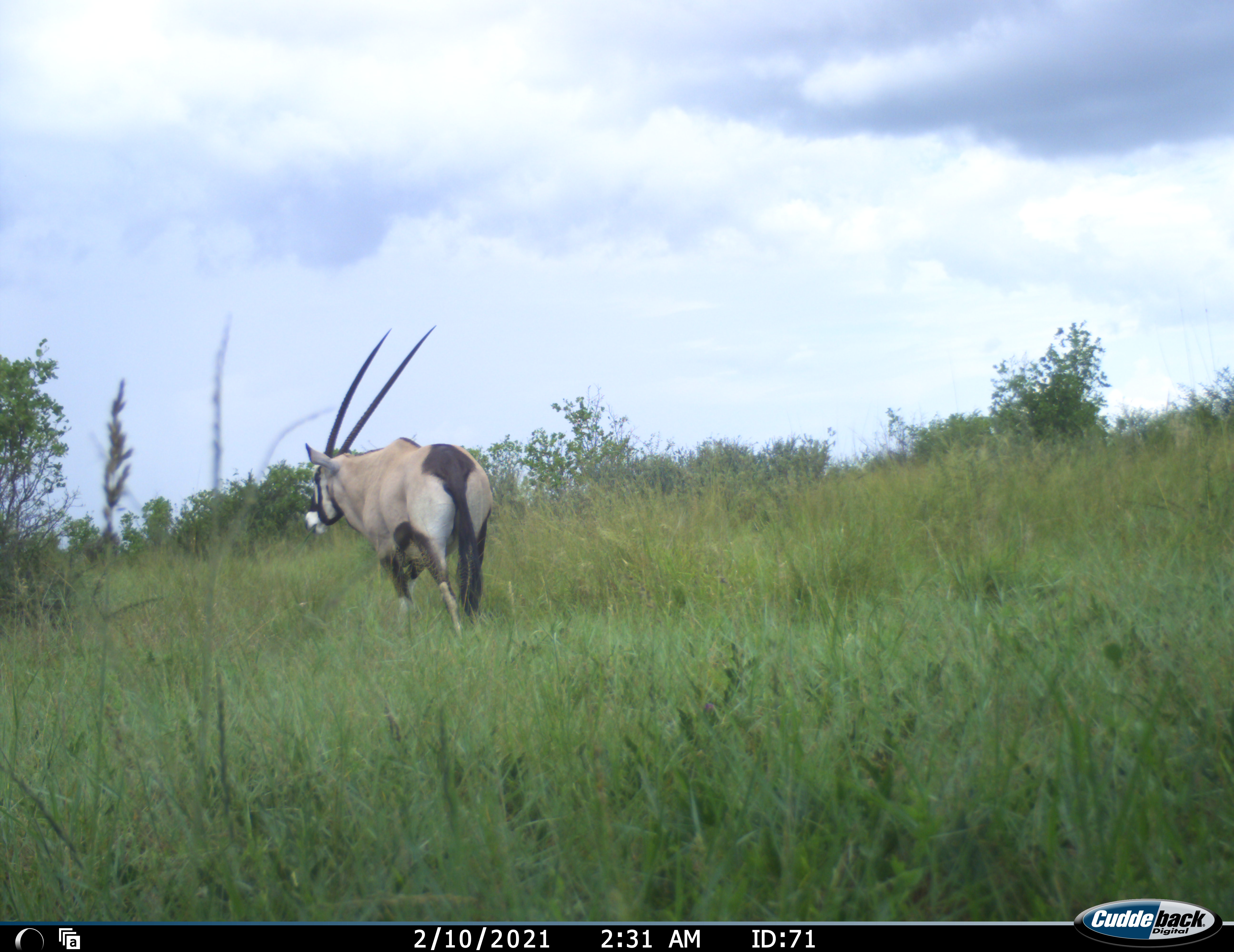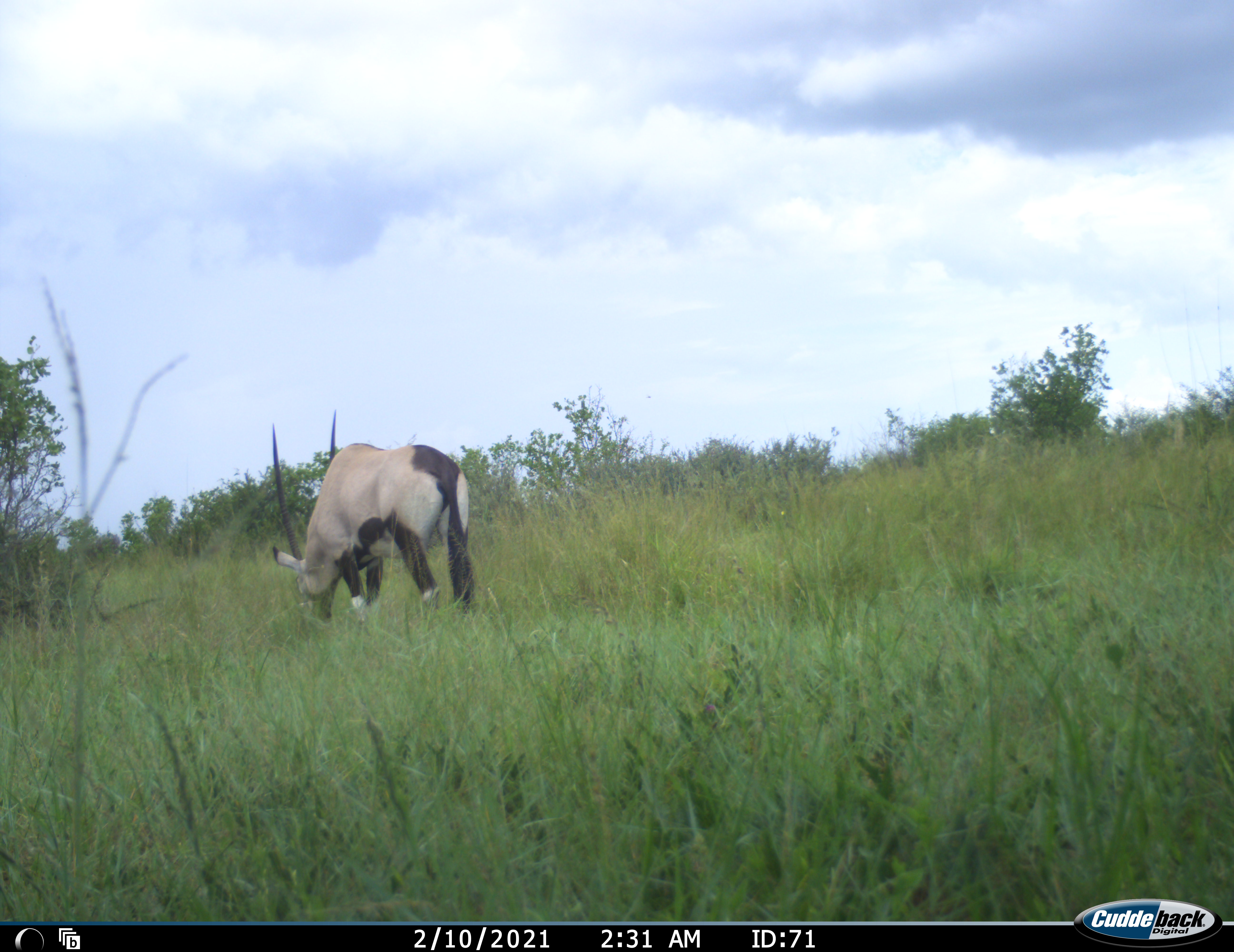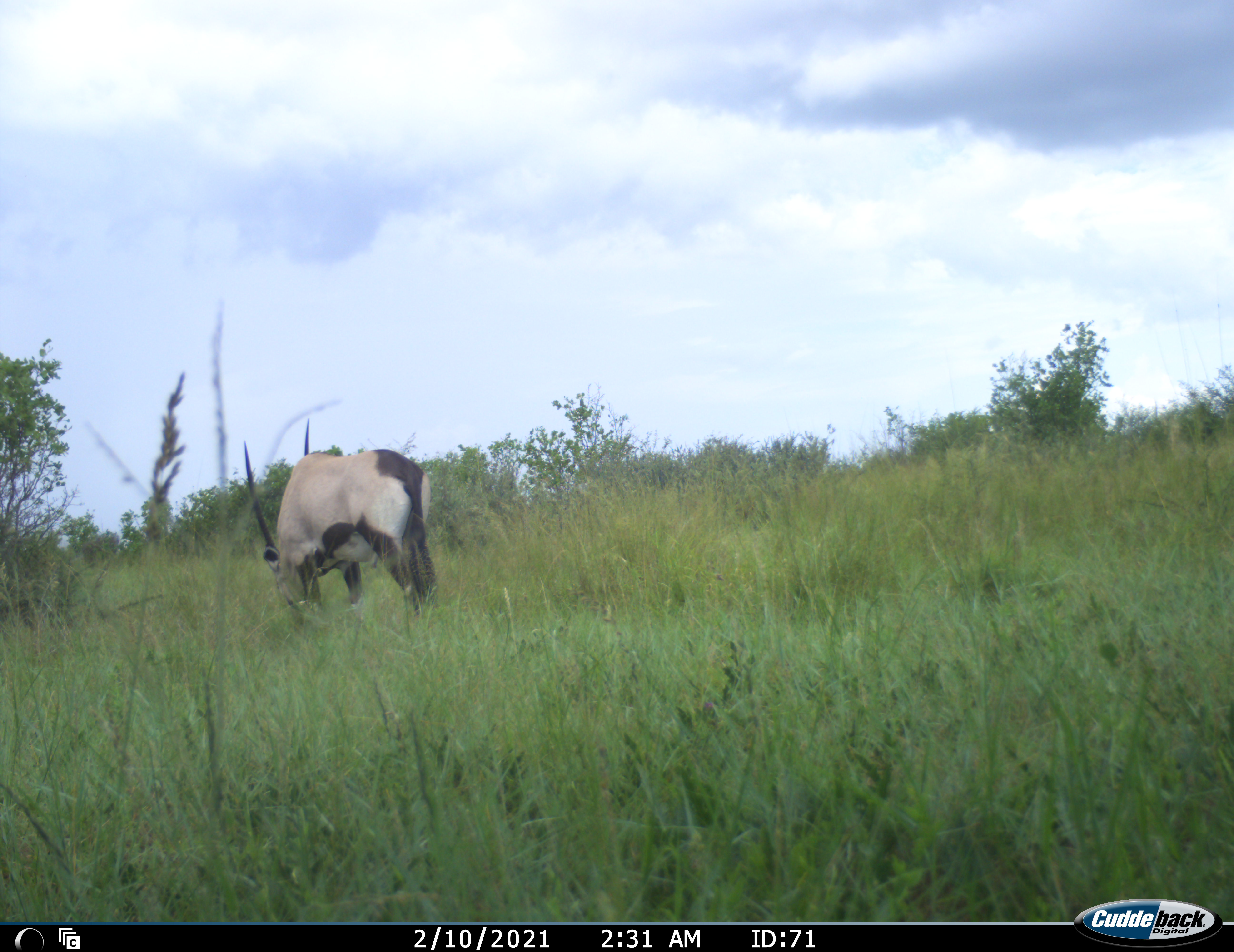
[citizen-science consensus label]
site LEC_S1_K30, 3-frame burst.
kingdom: Animalia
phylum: Chordata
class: Mammalia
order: Artiodactyla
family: Bovidae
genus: Oryx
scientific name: Oryx gazella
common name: gemsbok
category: oryx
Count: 1.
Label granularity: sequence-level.